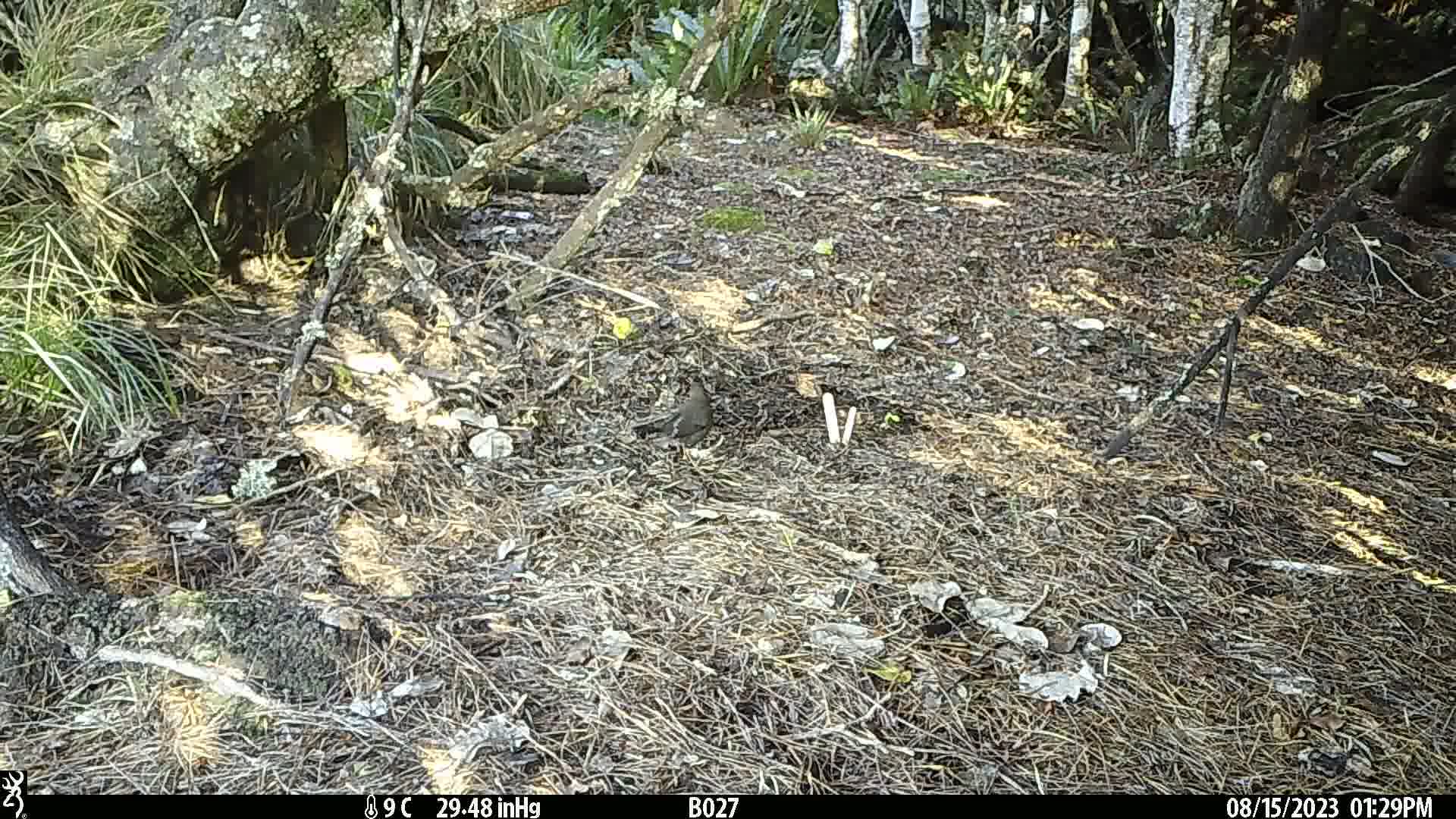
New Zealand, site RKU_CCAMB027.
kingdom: Animalia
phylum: Chordata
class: Aves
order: Passeriformes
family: Turdidae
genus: Turdus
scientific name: Turdus merula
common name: eurasian blackbird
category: blackbird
Blackbird (eurasian blackbird) (Turdus merula).